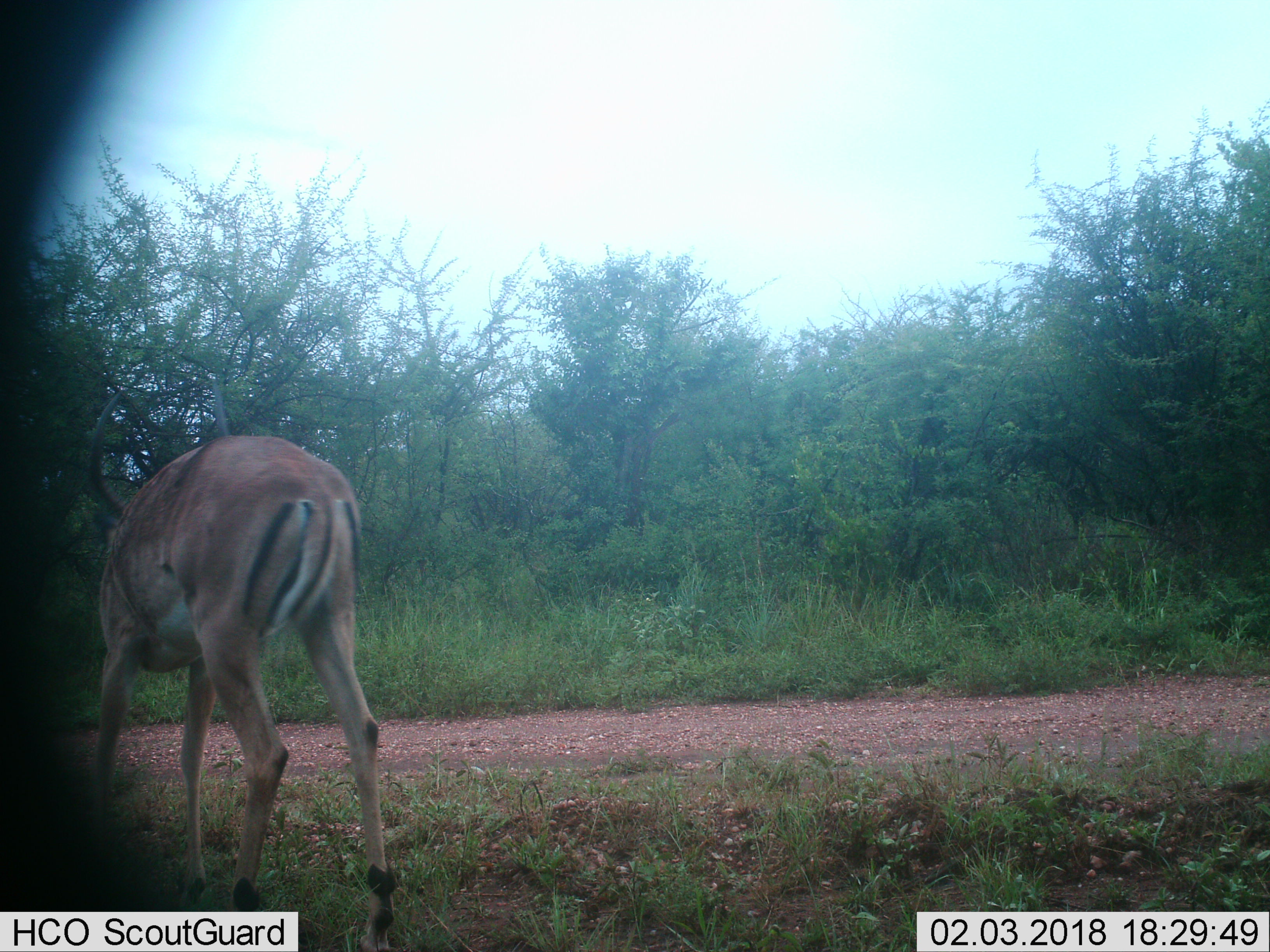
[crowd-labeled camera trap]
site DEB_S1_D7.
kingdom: Animalia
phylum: Chordata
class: Mammalia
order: Artiodactyla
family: Bovidae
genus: Aepyceros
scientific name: Aepyceros melampus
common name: impala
Impala (Aepyceros melampus), count 1. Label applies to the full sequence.